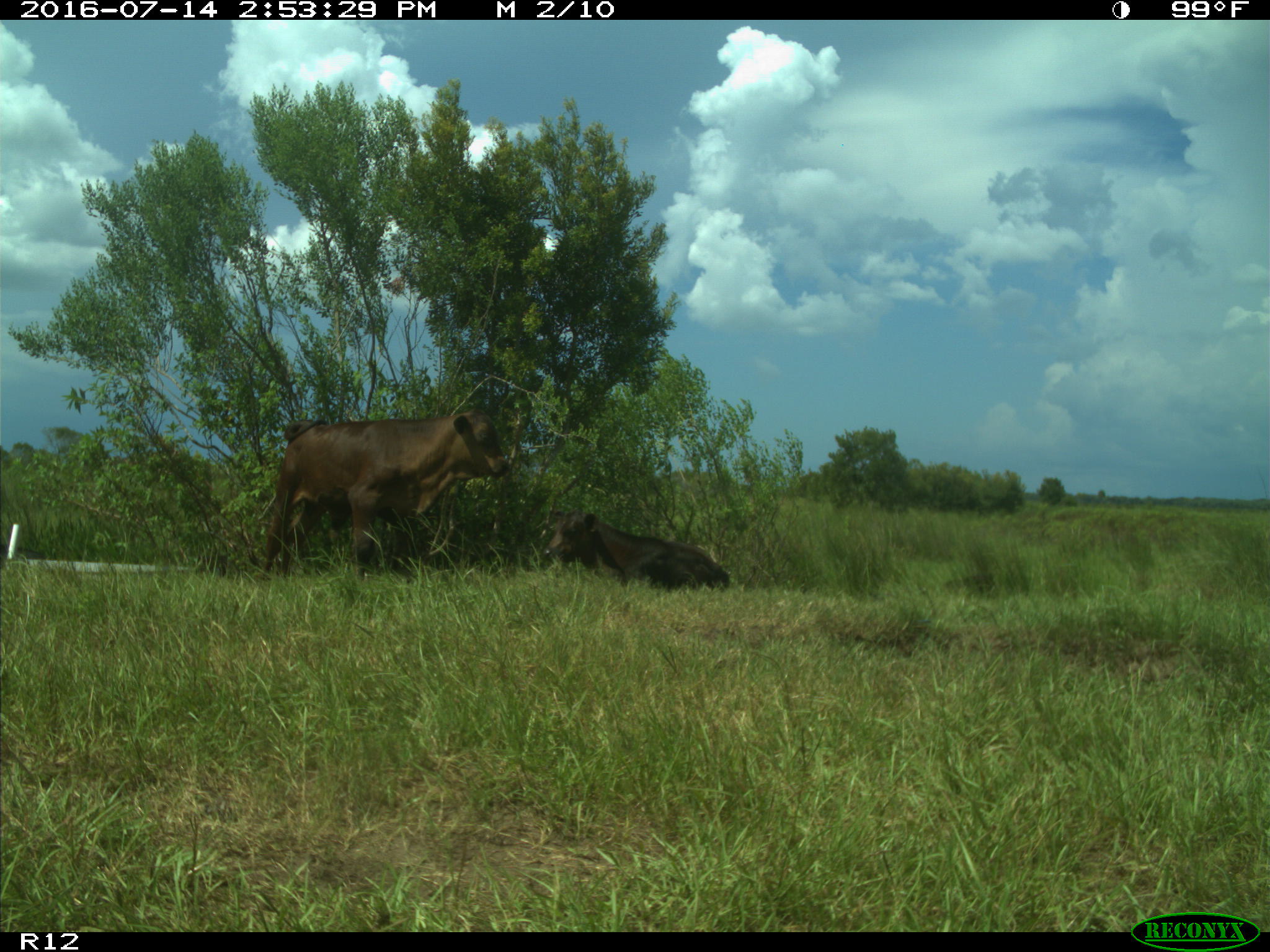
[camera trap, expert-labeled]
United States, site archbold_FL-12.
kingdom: Animalia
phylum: Chordata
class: Mammalia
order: Artiodactyla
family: Bovidae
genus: Bos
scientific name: Bos taurus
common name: domestic cow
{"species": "Bos taurus (domestic cow)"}